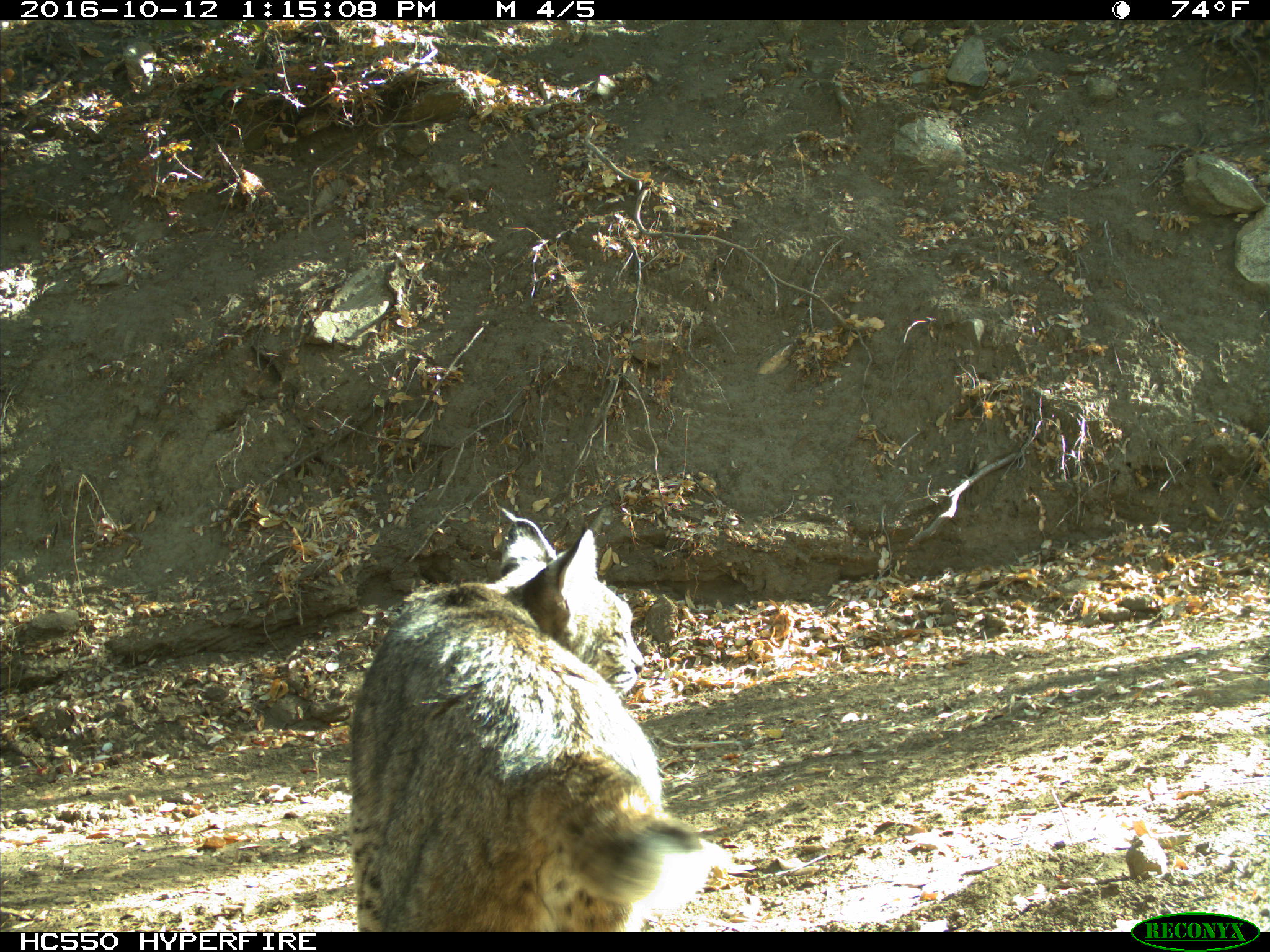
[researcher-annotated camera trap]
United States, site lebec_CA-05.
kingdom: Animalia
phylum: Chordata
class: Mammalia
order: Carnivora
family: Felidae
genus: Lynx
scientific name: Lynx rufus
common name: bobcat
Lynx rufus (bobcat).